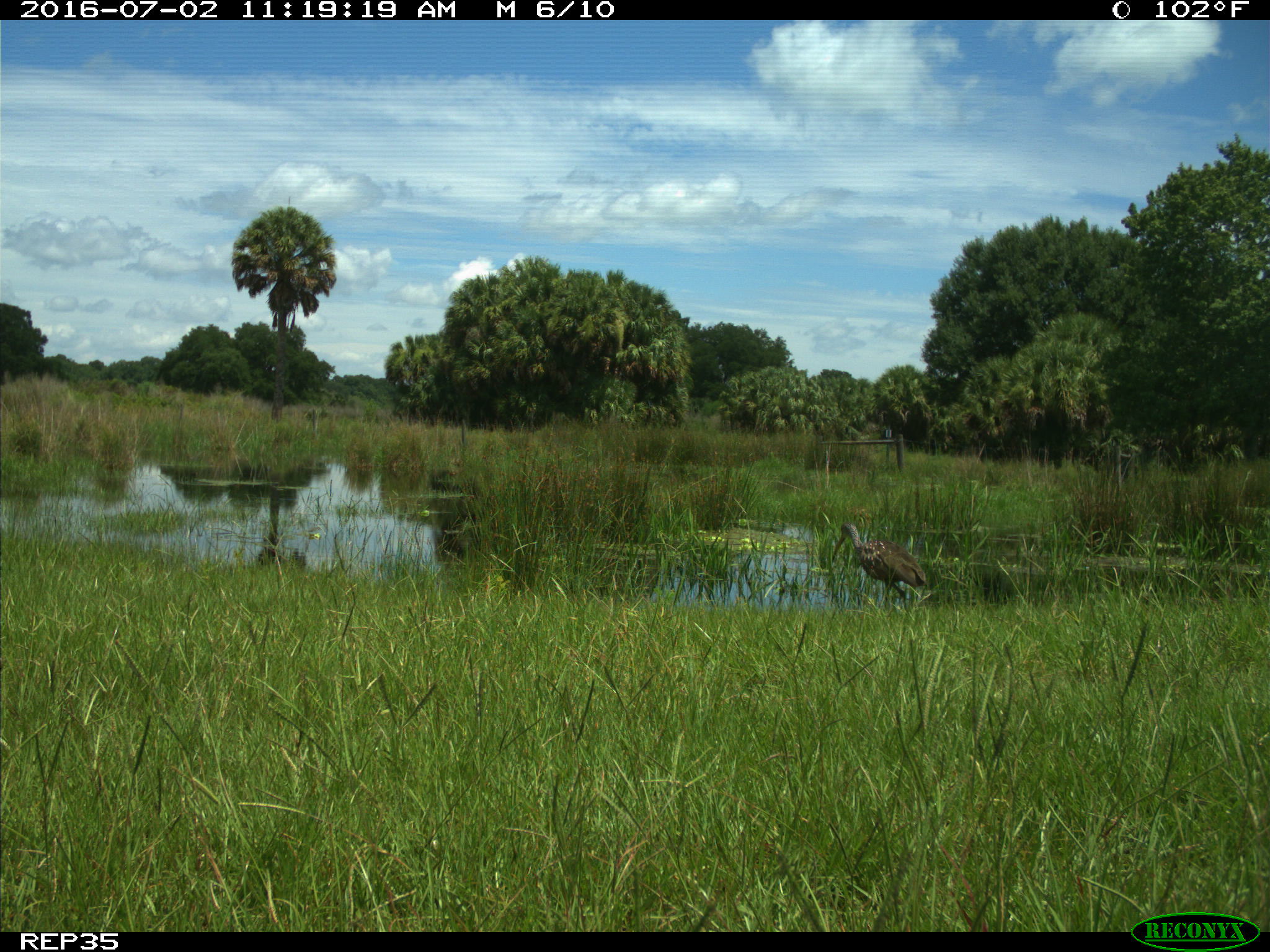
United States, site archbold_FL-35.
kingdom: Animalia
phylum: Chordata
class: Aves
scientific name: Aves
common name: birds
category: unidentified bird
Unidentified bird (birds) (Aves).